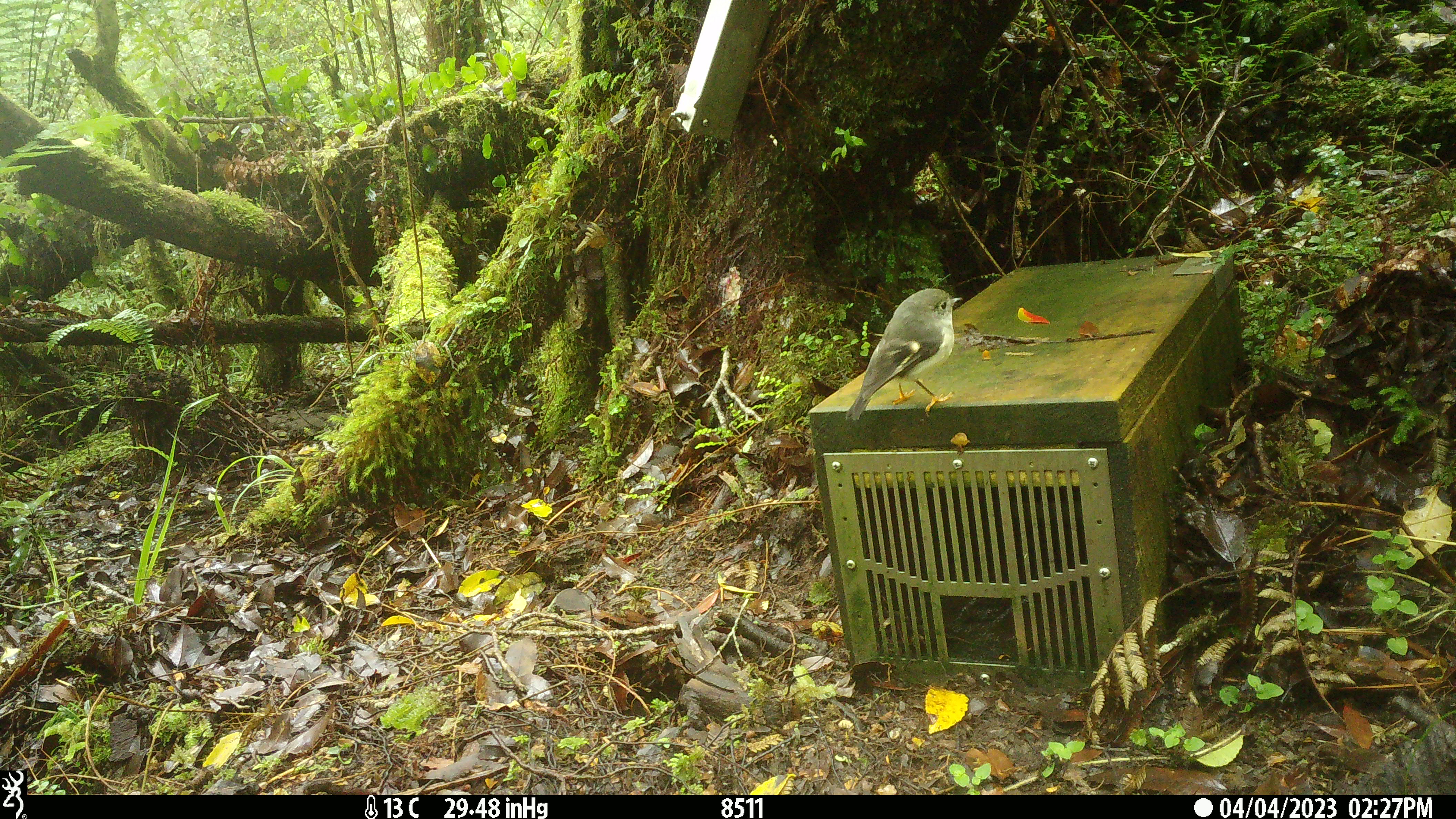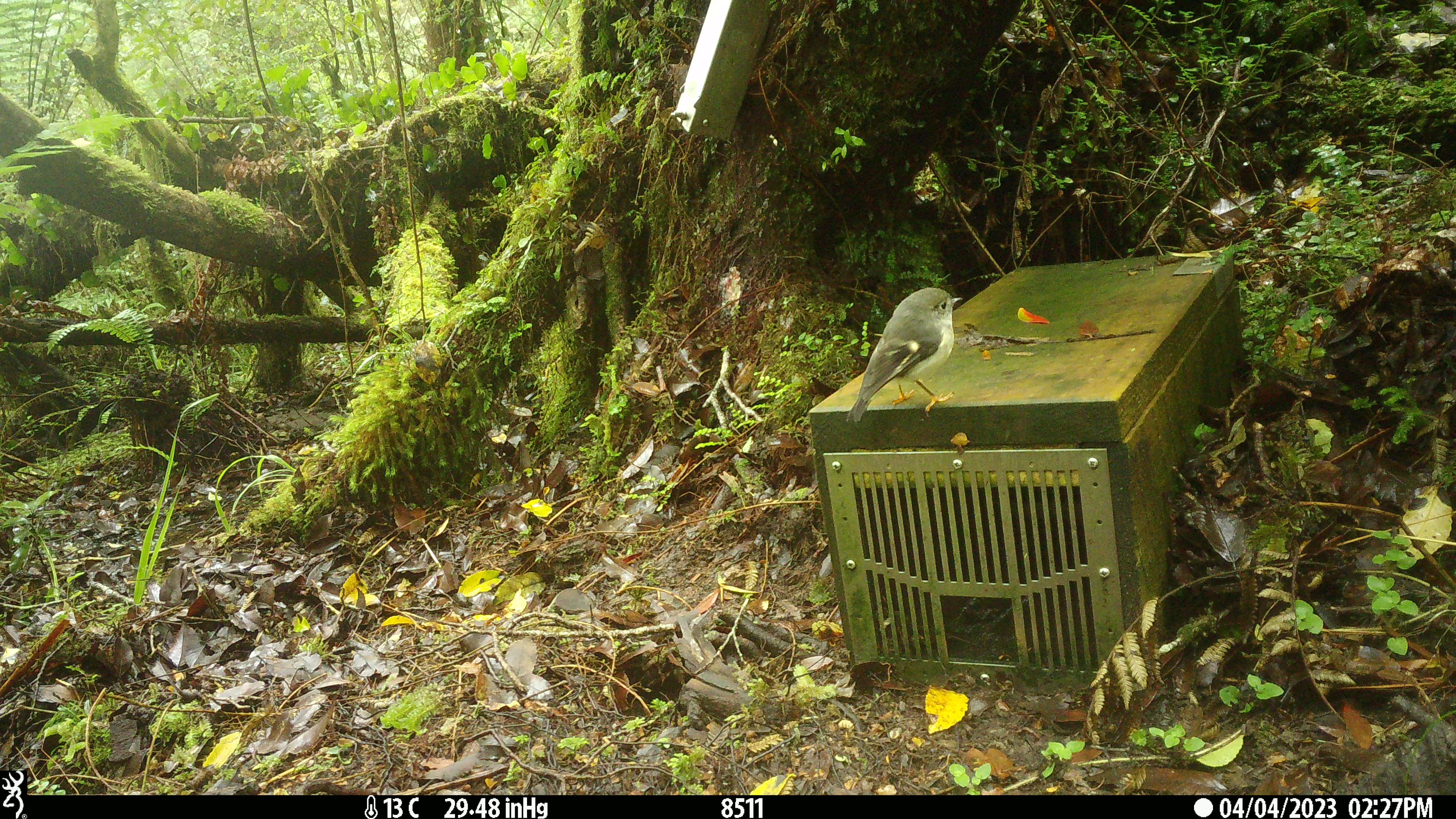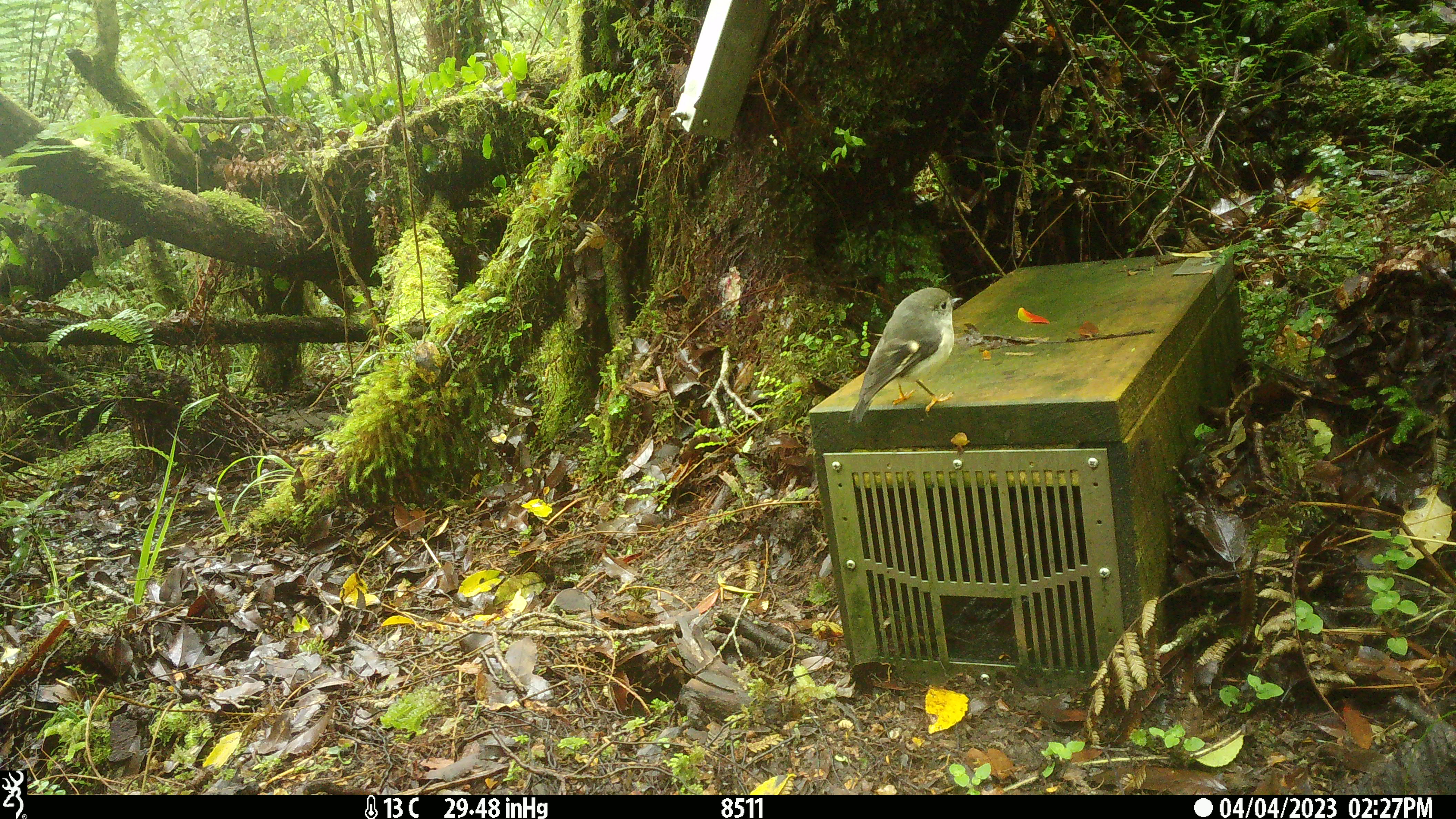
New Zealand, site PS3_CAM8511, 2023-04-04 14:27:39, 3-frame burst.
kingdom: Animalia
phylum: Chordata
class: Aves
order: Passeriformes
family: Petroicidae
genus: Petroica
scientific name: Petroica macrocephala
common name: tomtit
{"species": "tomtit (Petroica macrocephala)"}